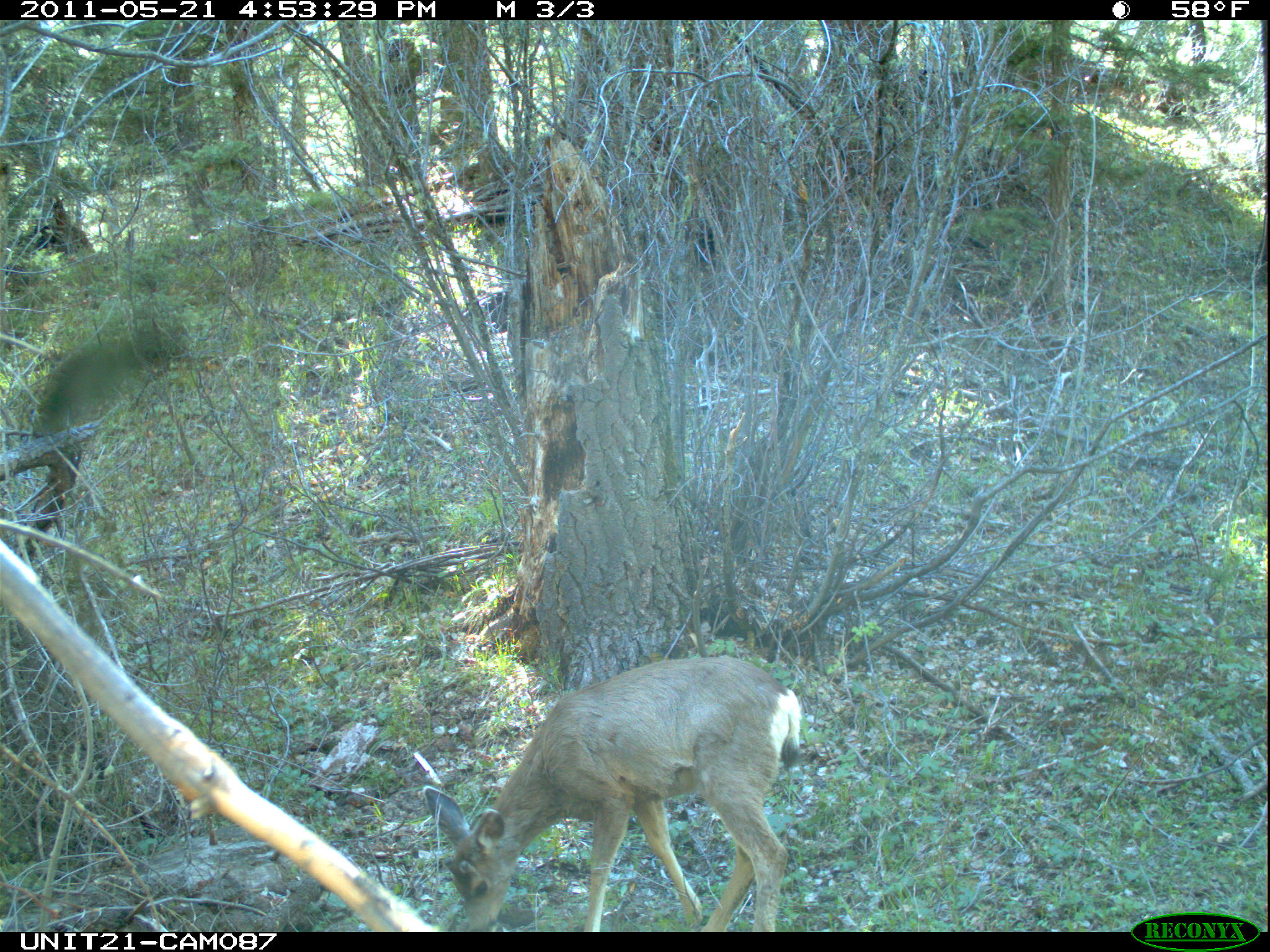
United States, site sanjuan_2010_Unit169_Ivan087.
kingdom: Animalia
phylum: Chordata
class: Mammalia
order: Artiodactyla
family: Cervidae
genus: Odocoileus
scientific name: Odocoileus hemionus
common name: mule deer